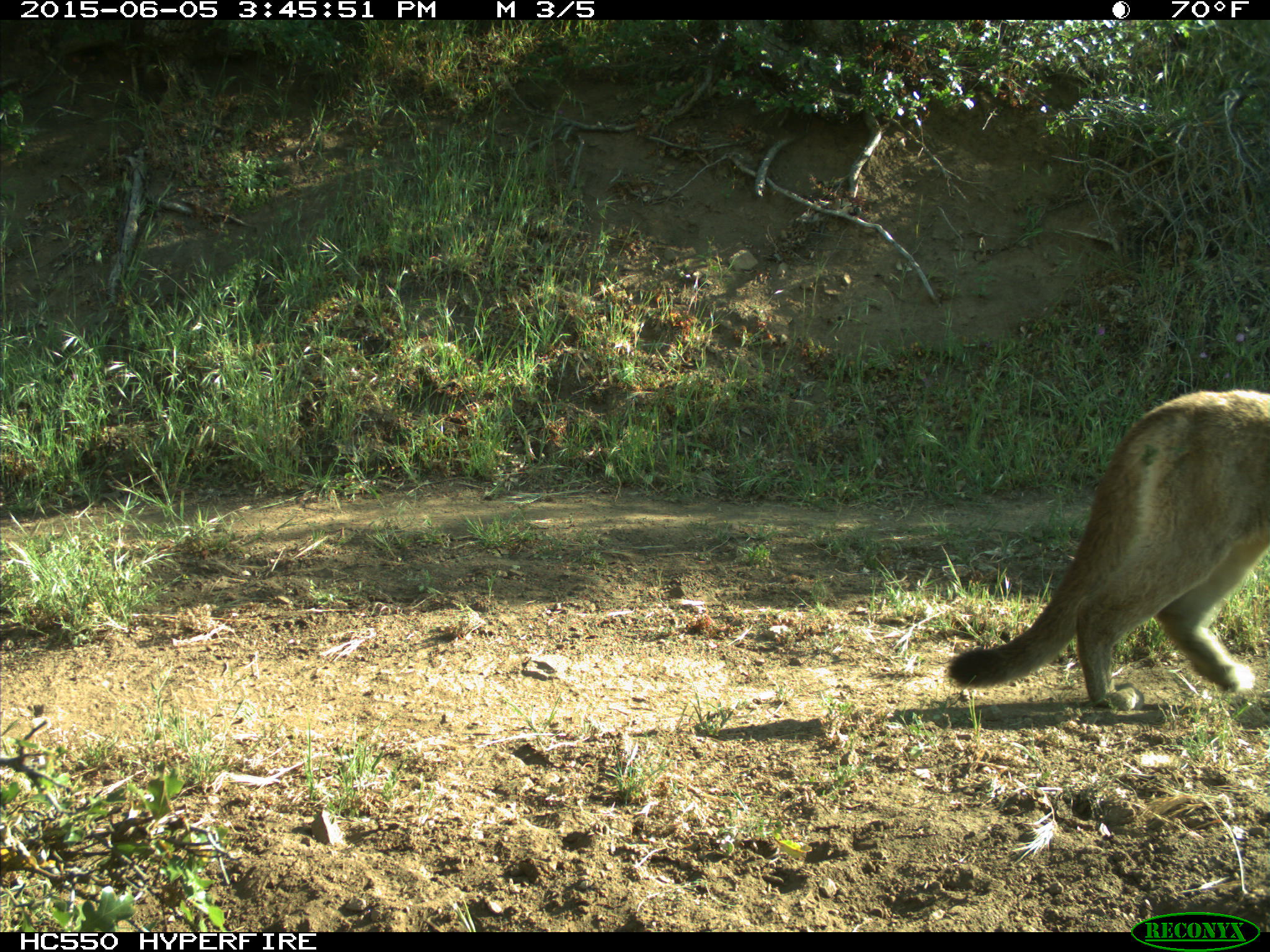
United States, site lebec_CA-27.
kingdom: Animalia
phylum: Chordata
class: Mammalia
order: Carnivora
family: Felidae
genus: Puma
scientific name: Puma concolor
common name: mountain lion